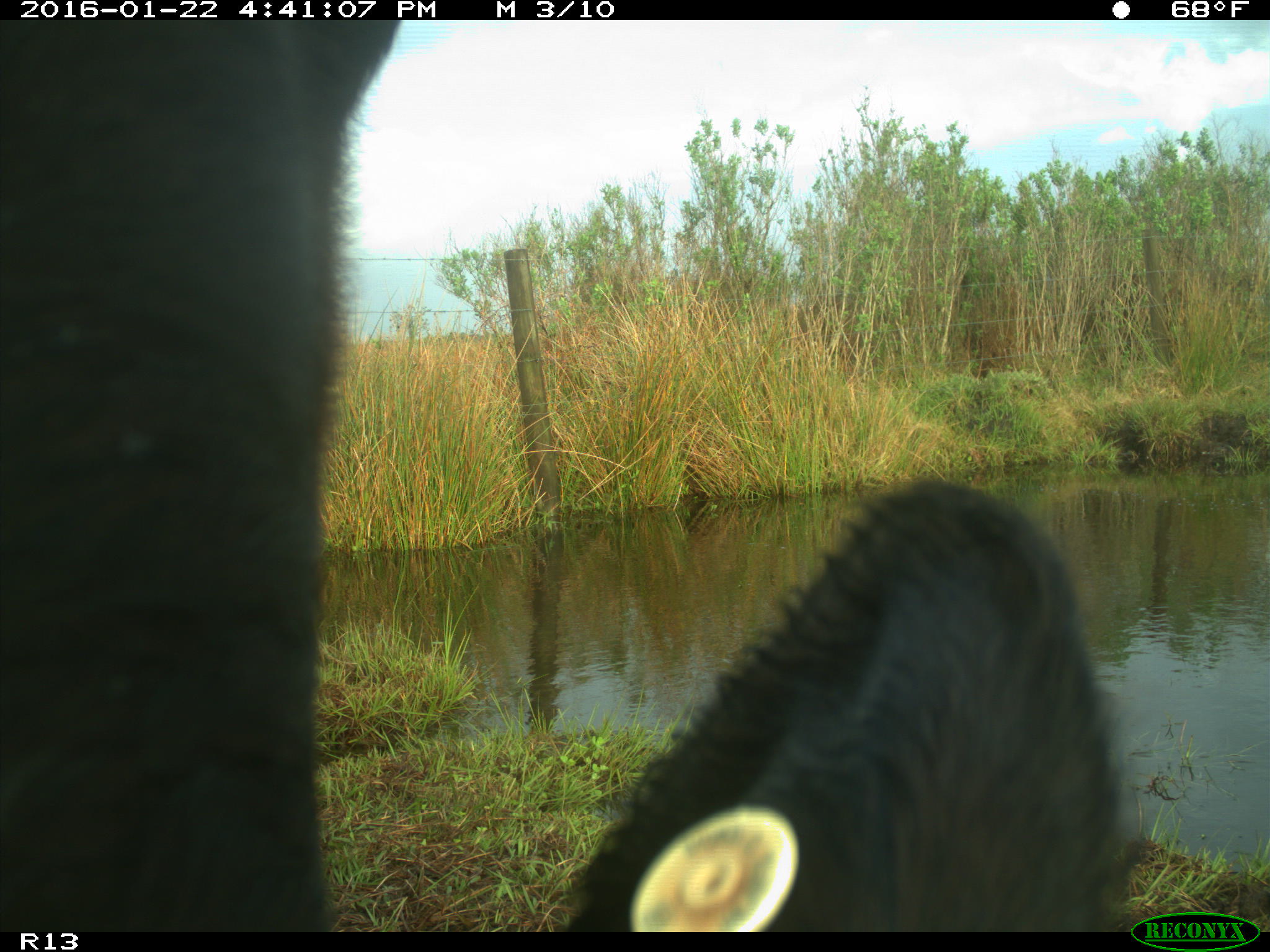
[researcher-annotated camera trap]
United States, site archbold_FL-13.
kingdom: Animalia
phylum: Chordata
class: Mammalia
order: Artiodactyla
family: Bovidae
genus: Bos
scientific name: Bos taurus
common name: domestic cow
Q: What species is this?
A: Bos taurus (domestic cow).